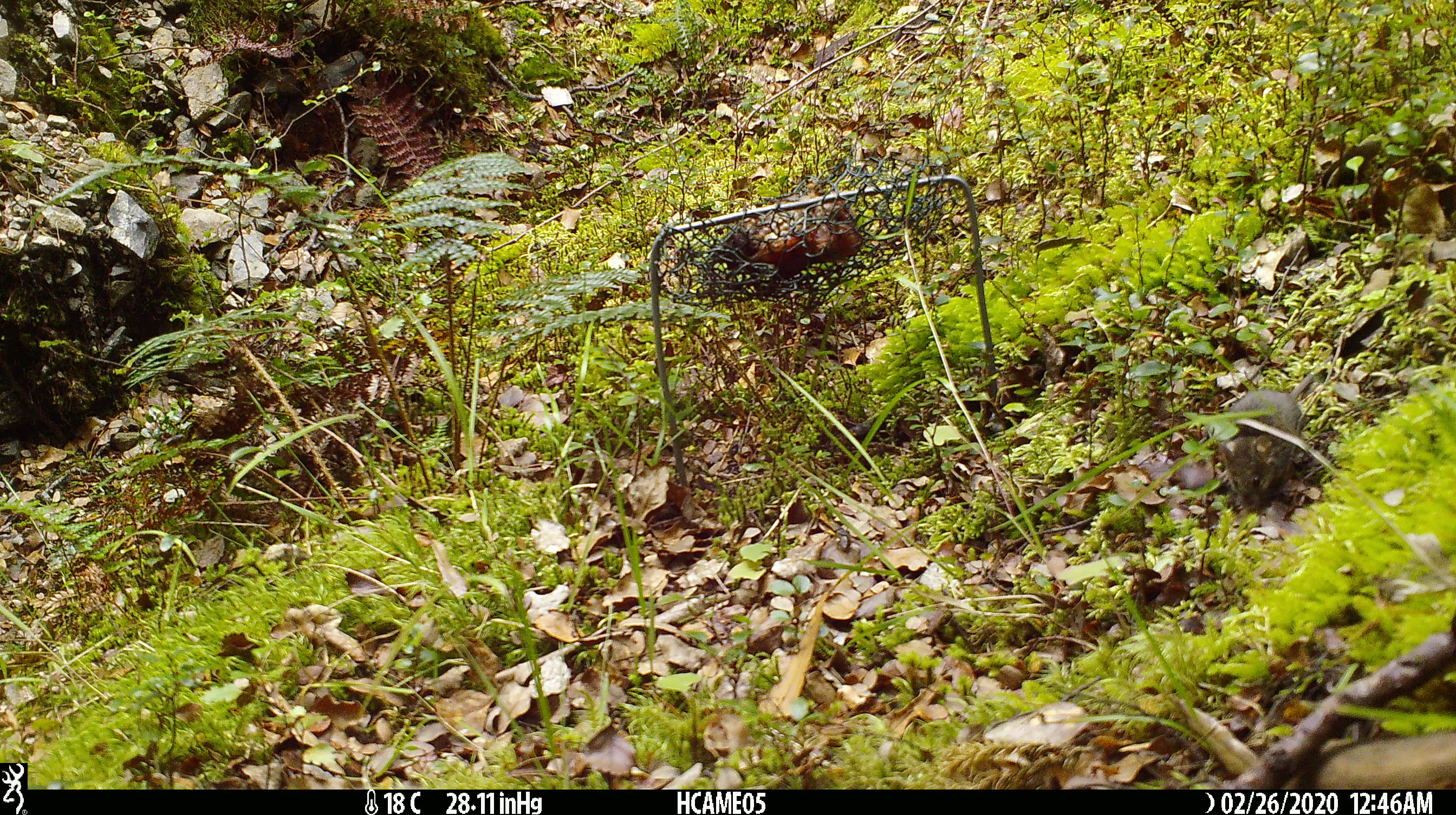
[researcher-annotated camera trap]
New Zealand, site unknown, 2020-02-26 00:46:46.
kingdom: Animalia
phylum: Chordata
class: Mammalia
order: Rodentia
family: Muridae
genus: Mus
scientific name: Mus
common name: mouse